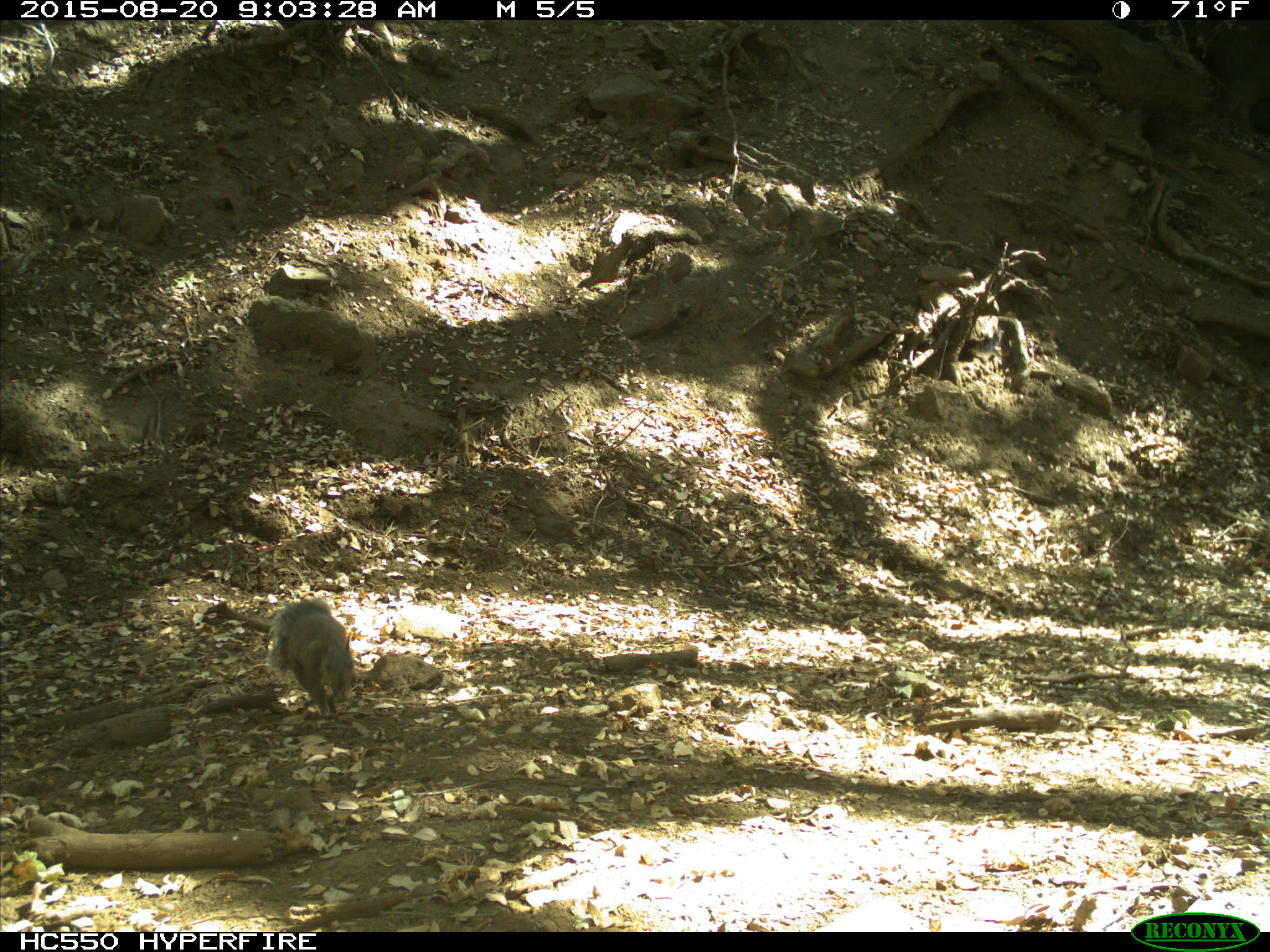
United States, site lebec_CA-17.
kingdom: Animalia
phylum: Chordata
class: Mammalia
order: Rodentia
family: Sciuridae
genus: Sciurus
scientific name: Sciurus carolinensis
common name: eastern gray squirrel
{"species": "Sciurus carolinensis (eastern gray squirrel)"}